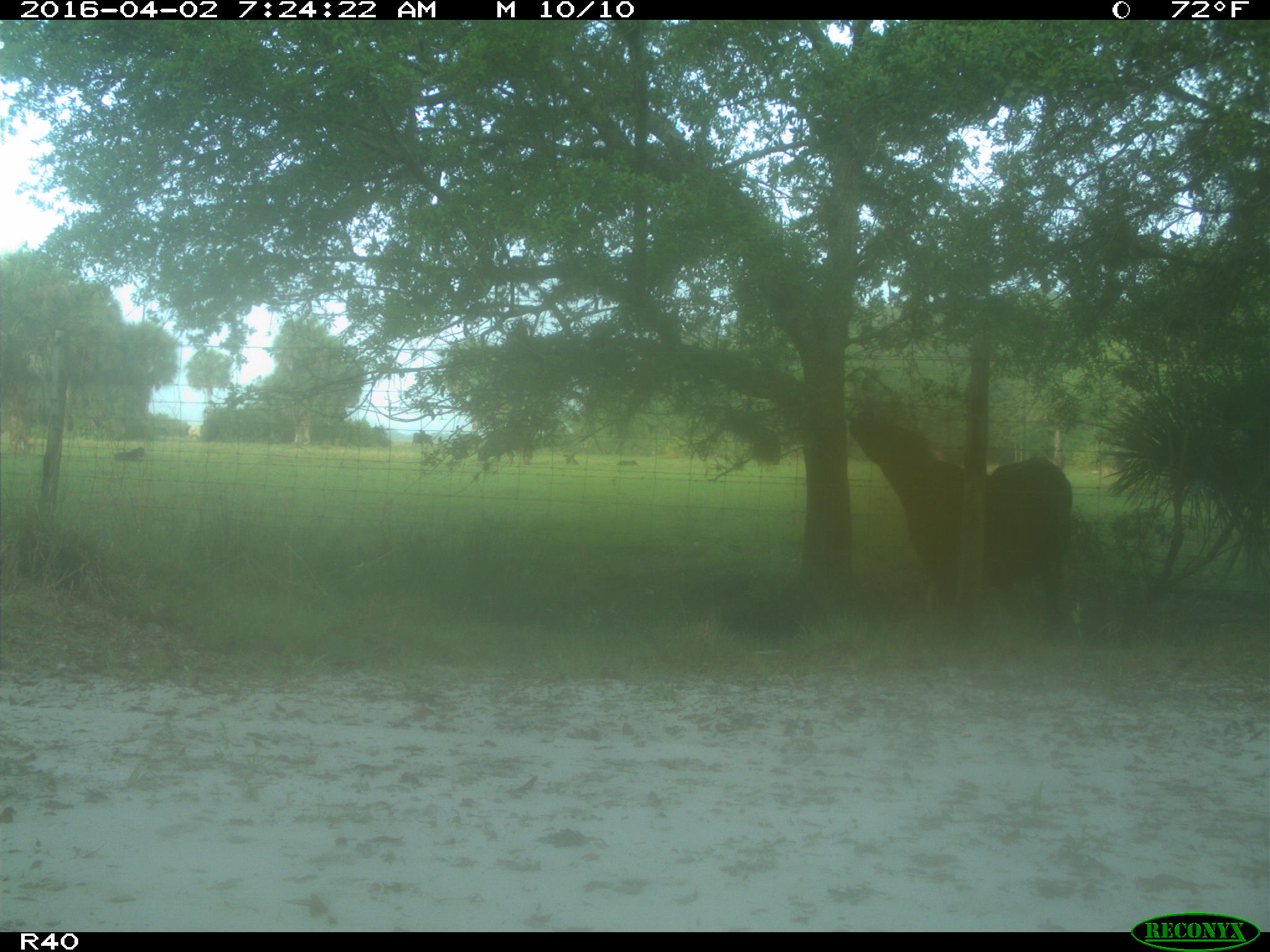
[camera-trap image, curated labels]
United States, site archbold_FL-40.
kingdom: Animalia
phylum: Chordata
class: Mammalia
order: Artiodactyla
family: Bovidae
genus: Bos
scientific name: Bos taurus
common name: domestic cow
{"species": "Bos taurus (domestic cow)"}